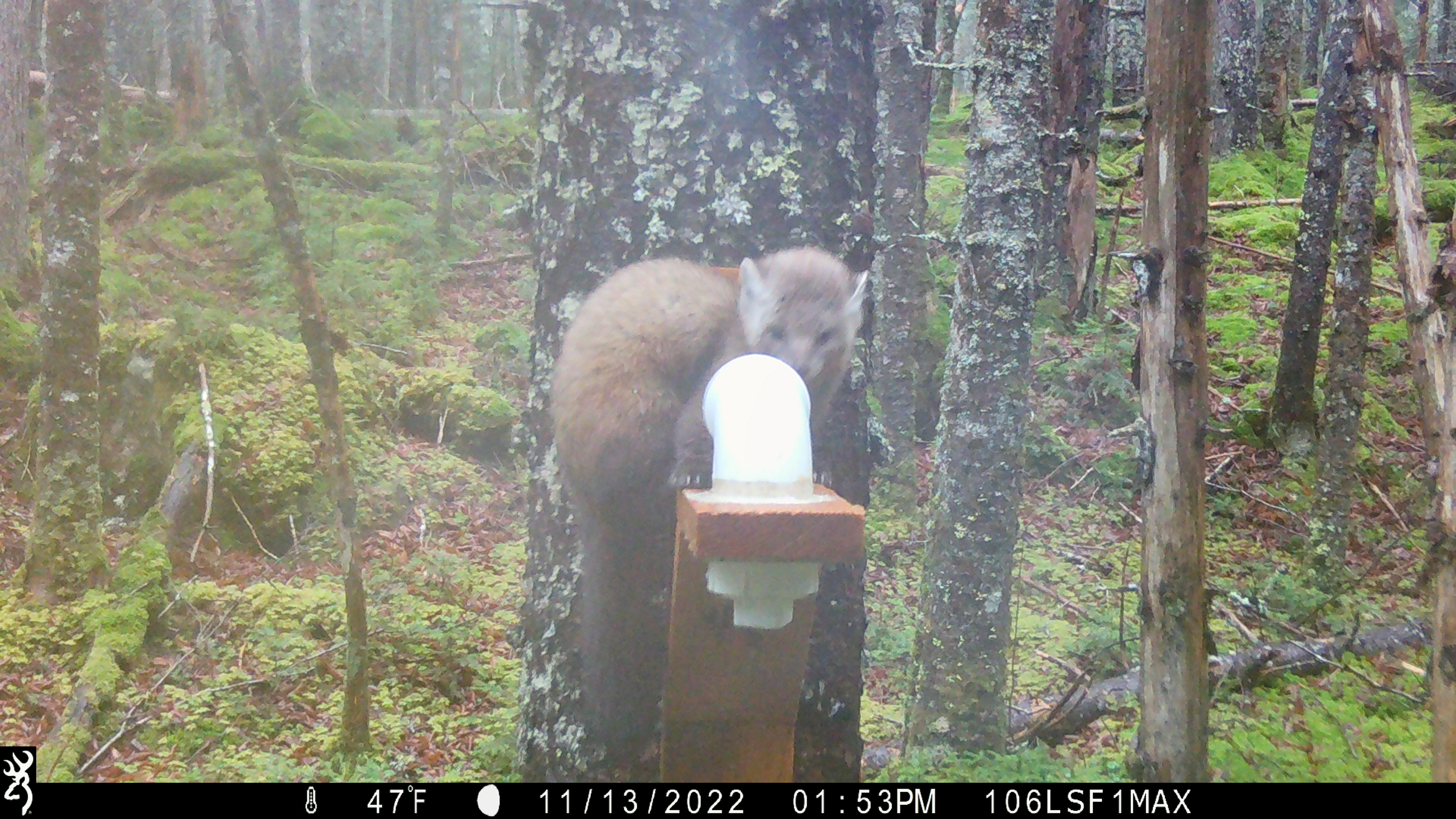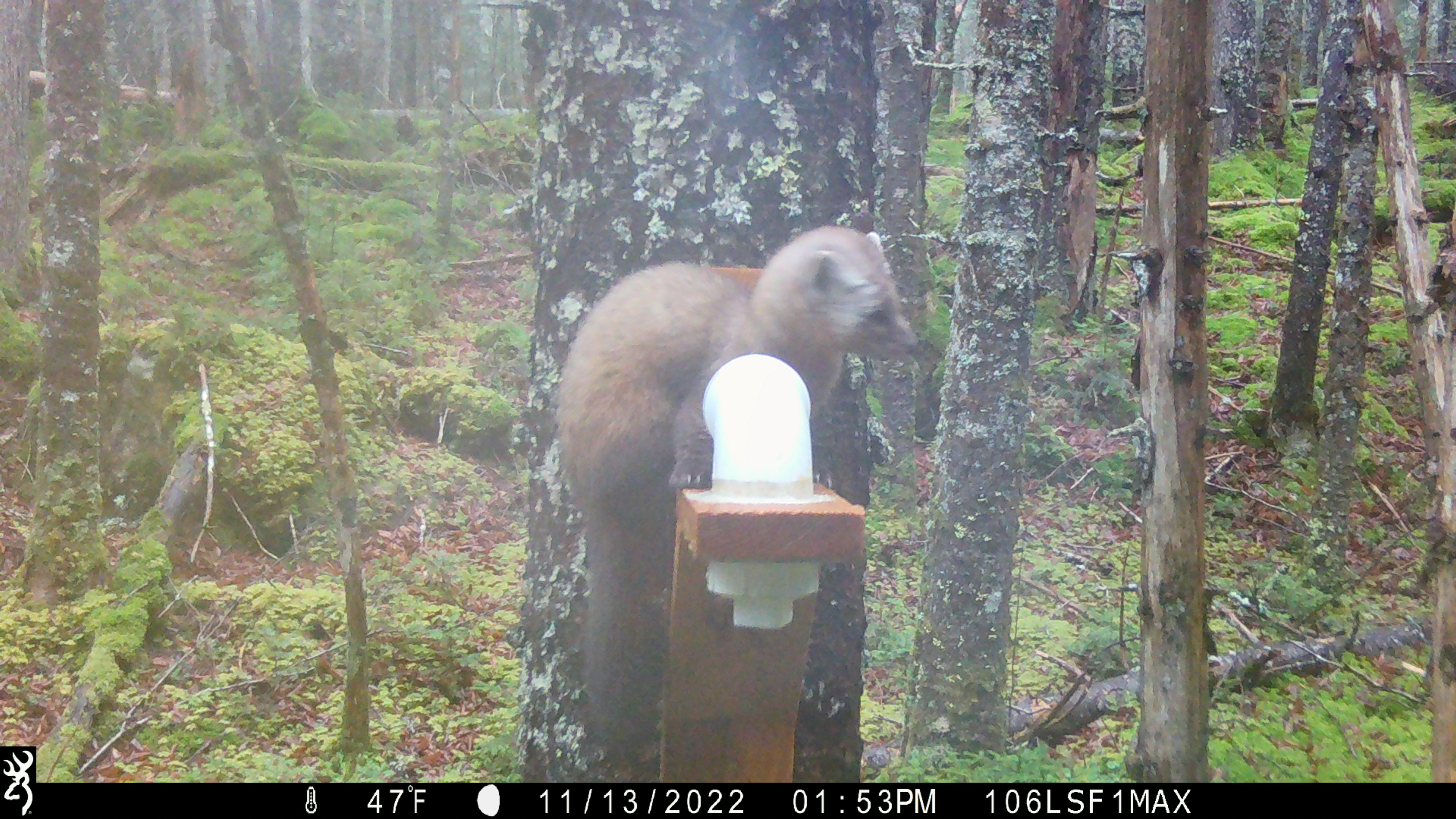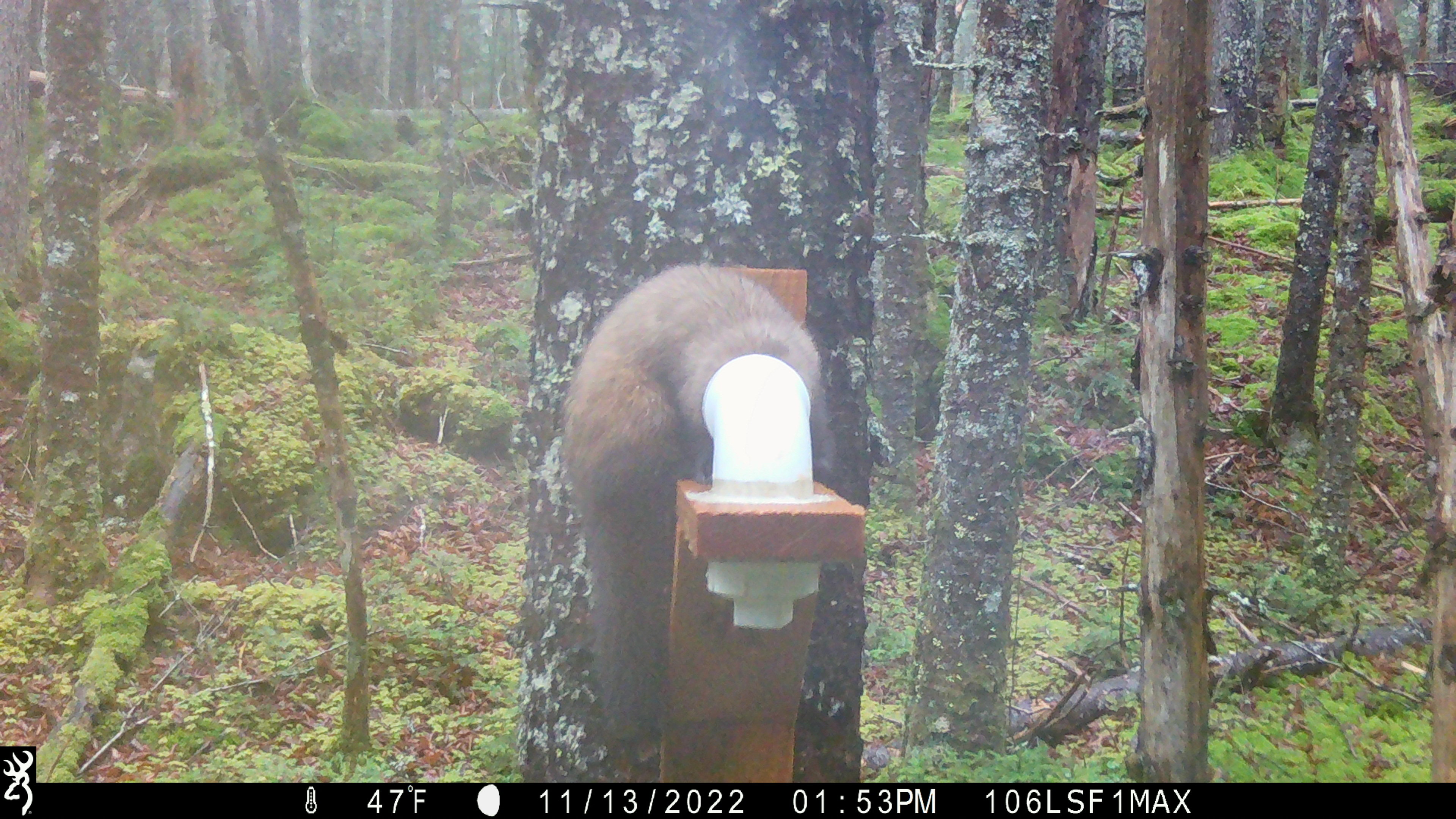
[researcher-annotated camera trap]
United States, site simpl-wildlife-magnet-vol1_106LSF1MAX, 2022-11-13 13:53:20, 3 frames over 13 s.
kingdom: Animalia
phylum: Chordata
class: Mammalia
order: Carnivora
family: Mustelidae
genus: Martes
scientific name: Martes americana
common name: american marten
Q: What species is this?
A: American marten (Martes americana).